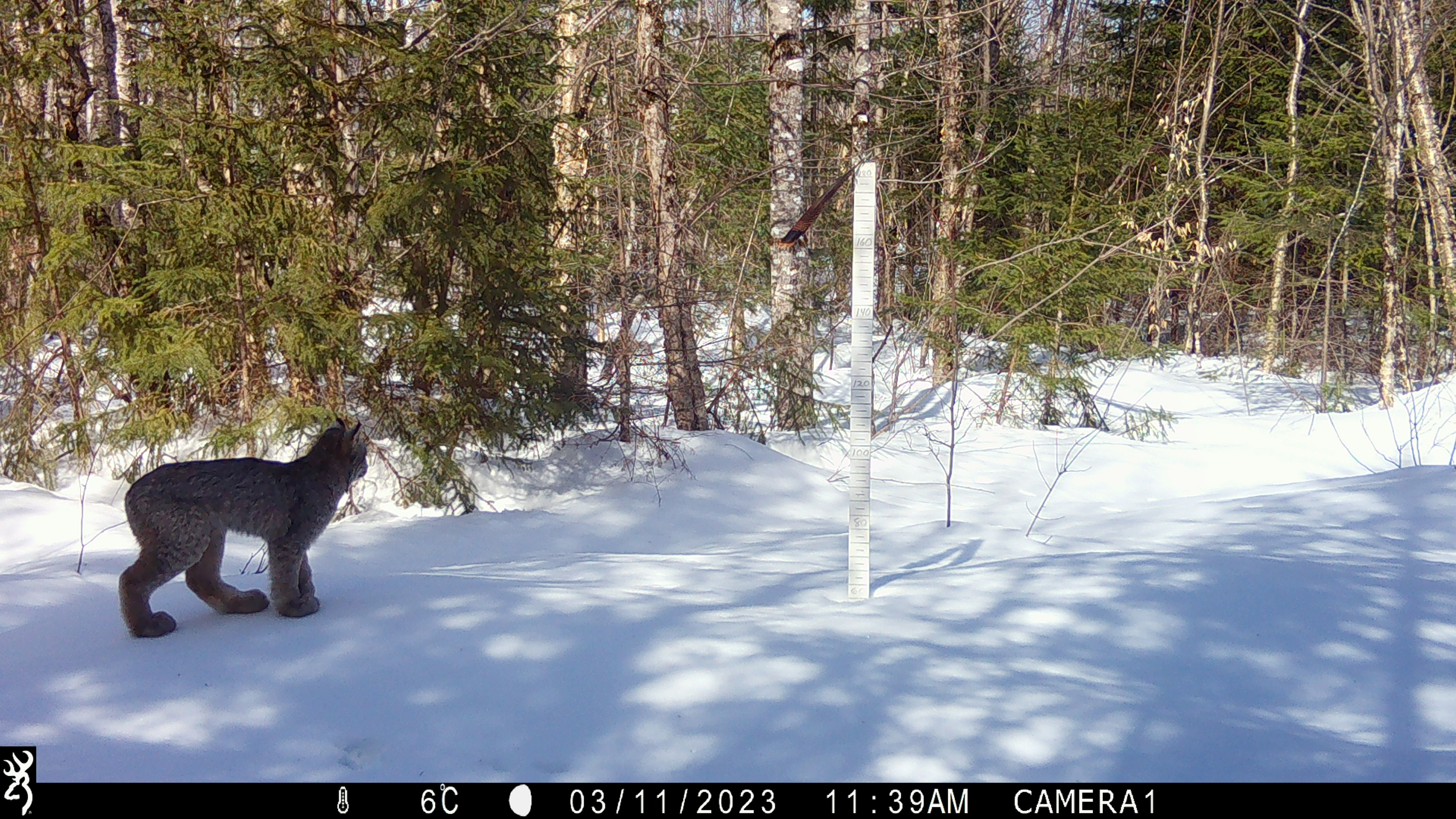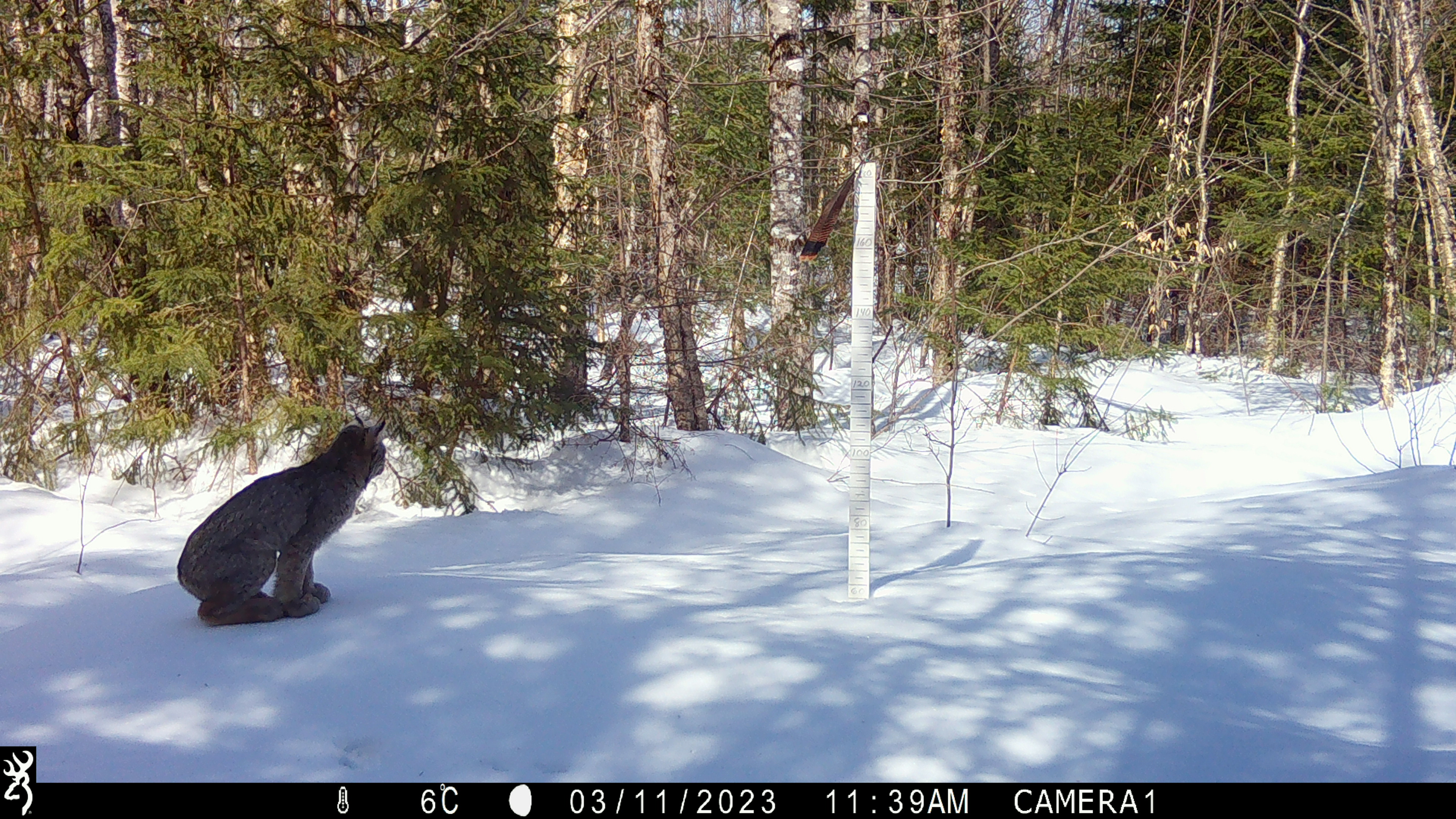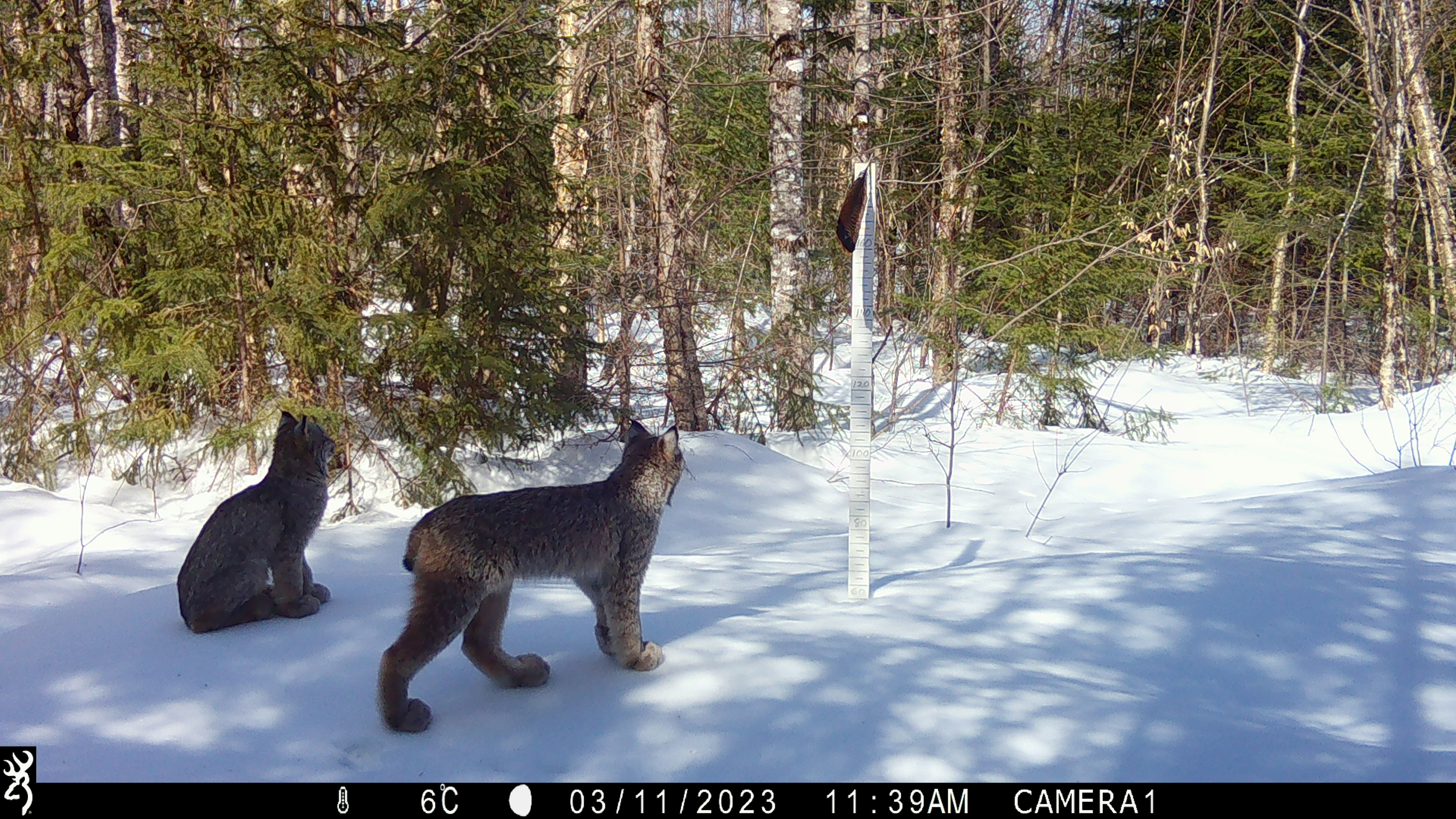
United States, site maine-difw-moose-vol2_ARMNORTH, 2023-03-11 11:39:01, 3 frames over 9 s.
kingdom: Animalia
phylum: Chordata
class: Mammalia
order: Carnivora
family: Felidae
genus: Lynx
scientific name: Lynx canadensis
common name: canada lynx